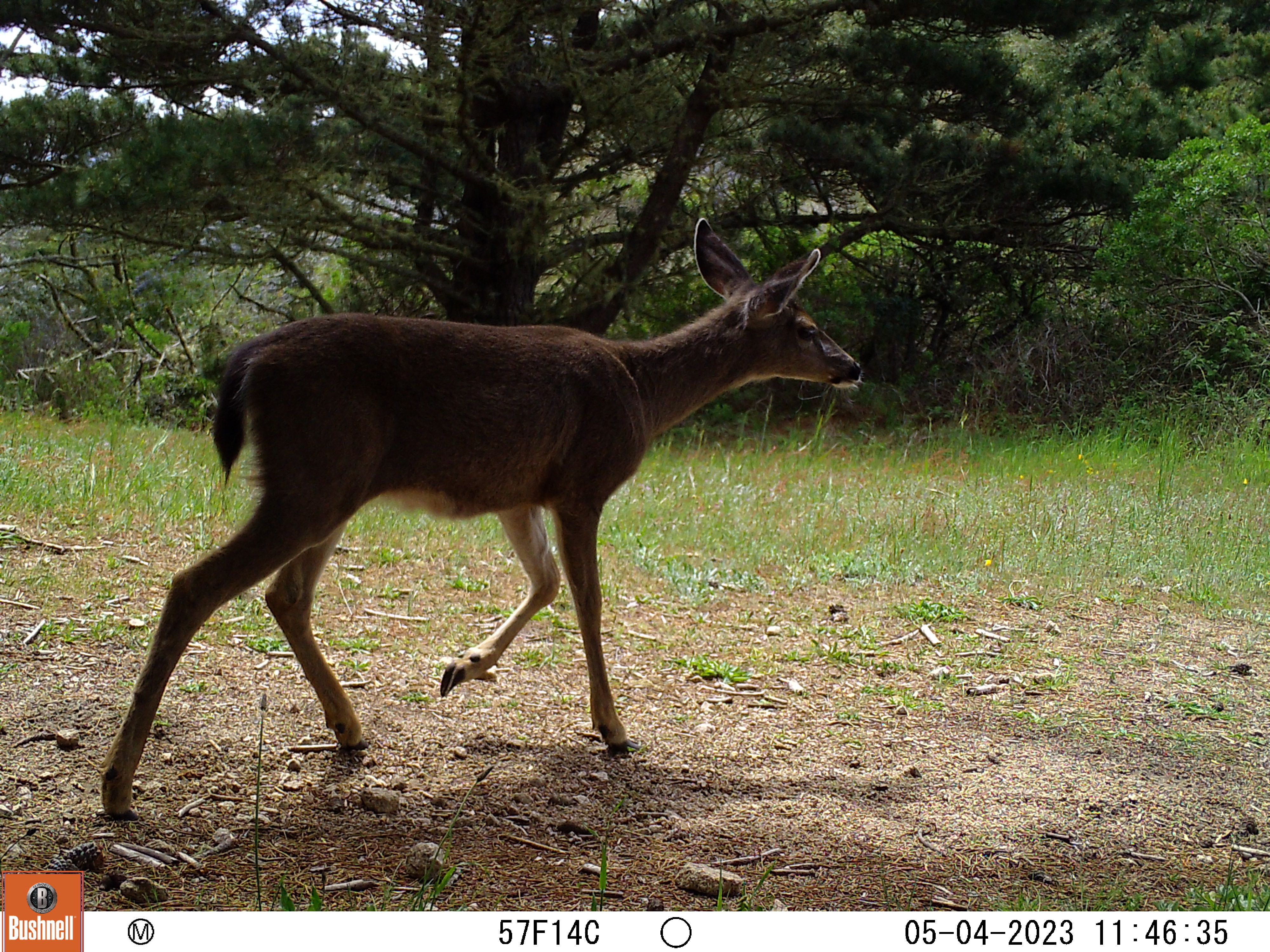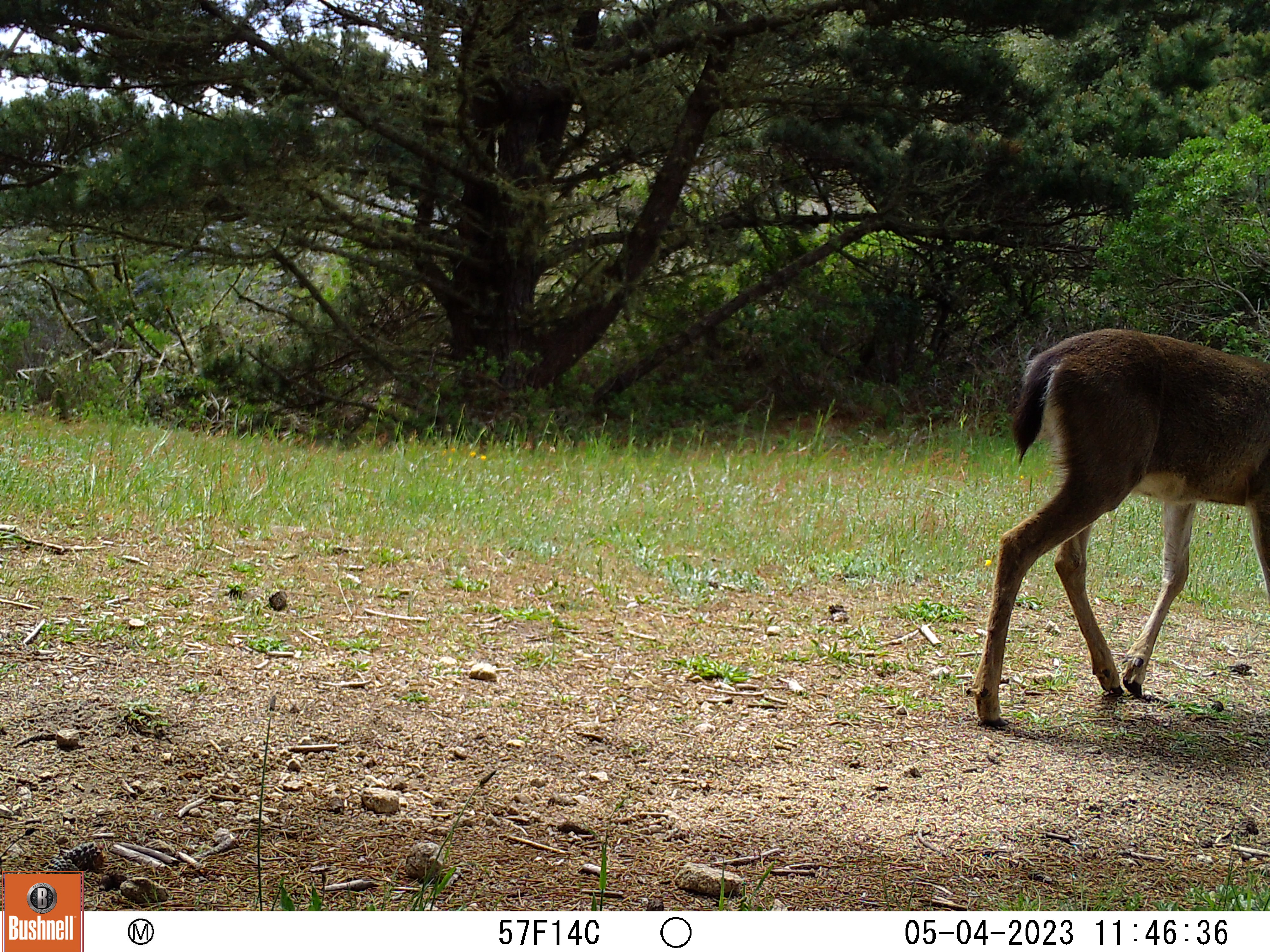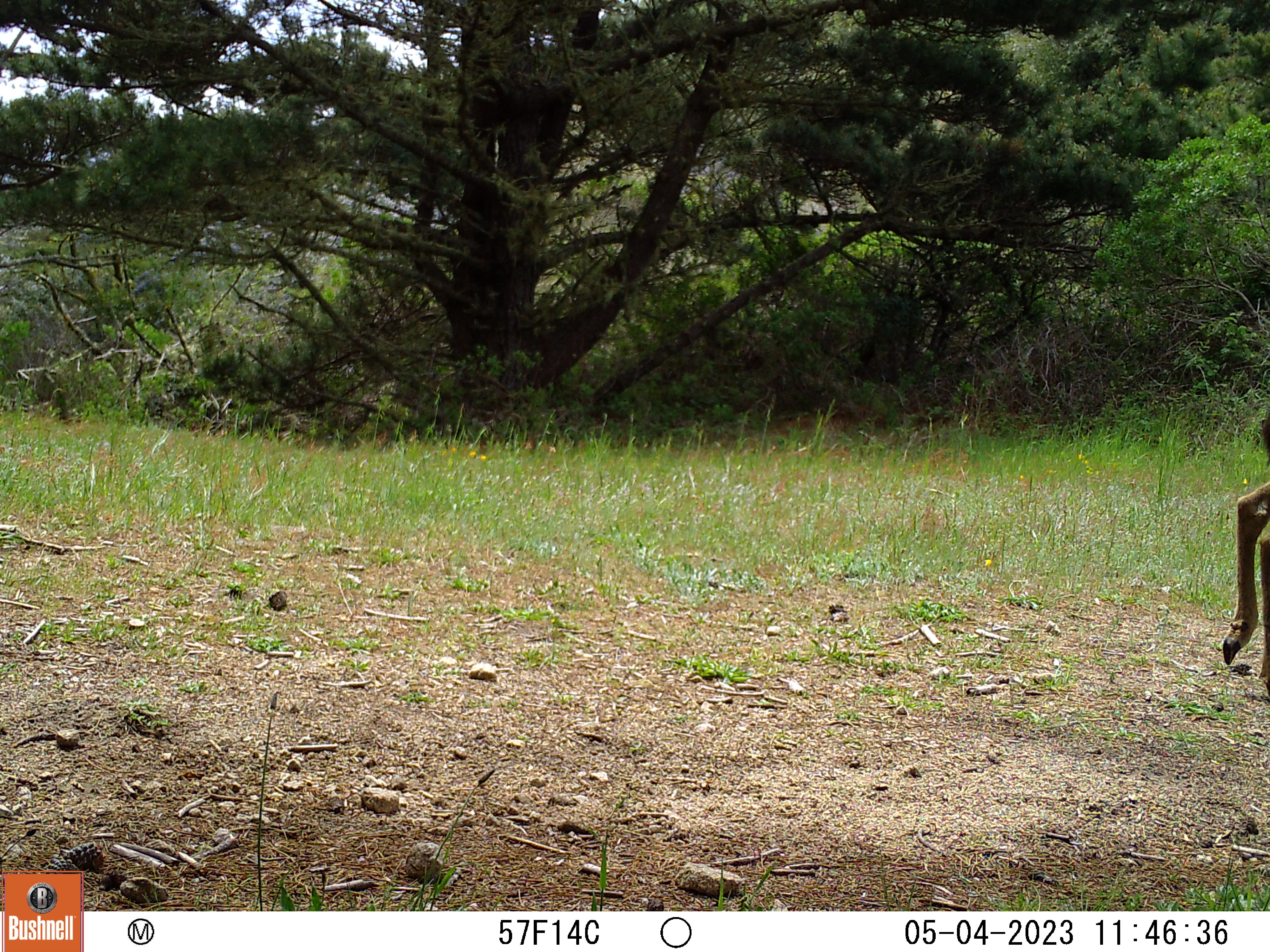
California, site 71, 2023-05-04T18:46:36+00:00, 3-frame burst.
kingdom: Animalia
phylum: Chordata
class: Mammalia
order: Artiodactyla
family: Cervidae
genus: Odocoileus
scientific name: Odocoileus hemionus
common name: mule deer